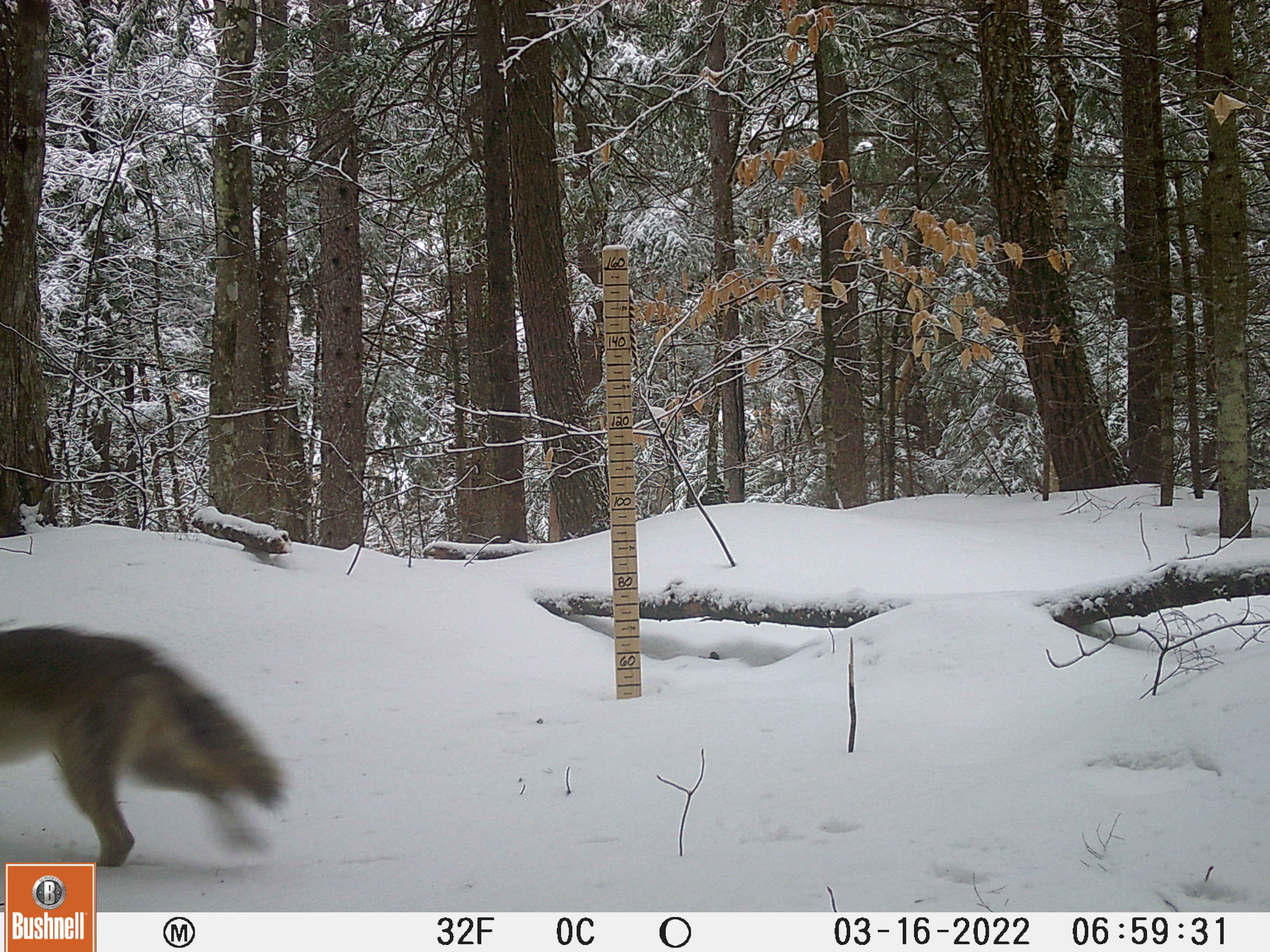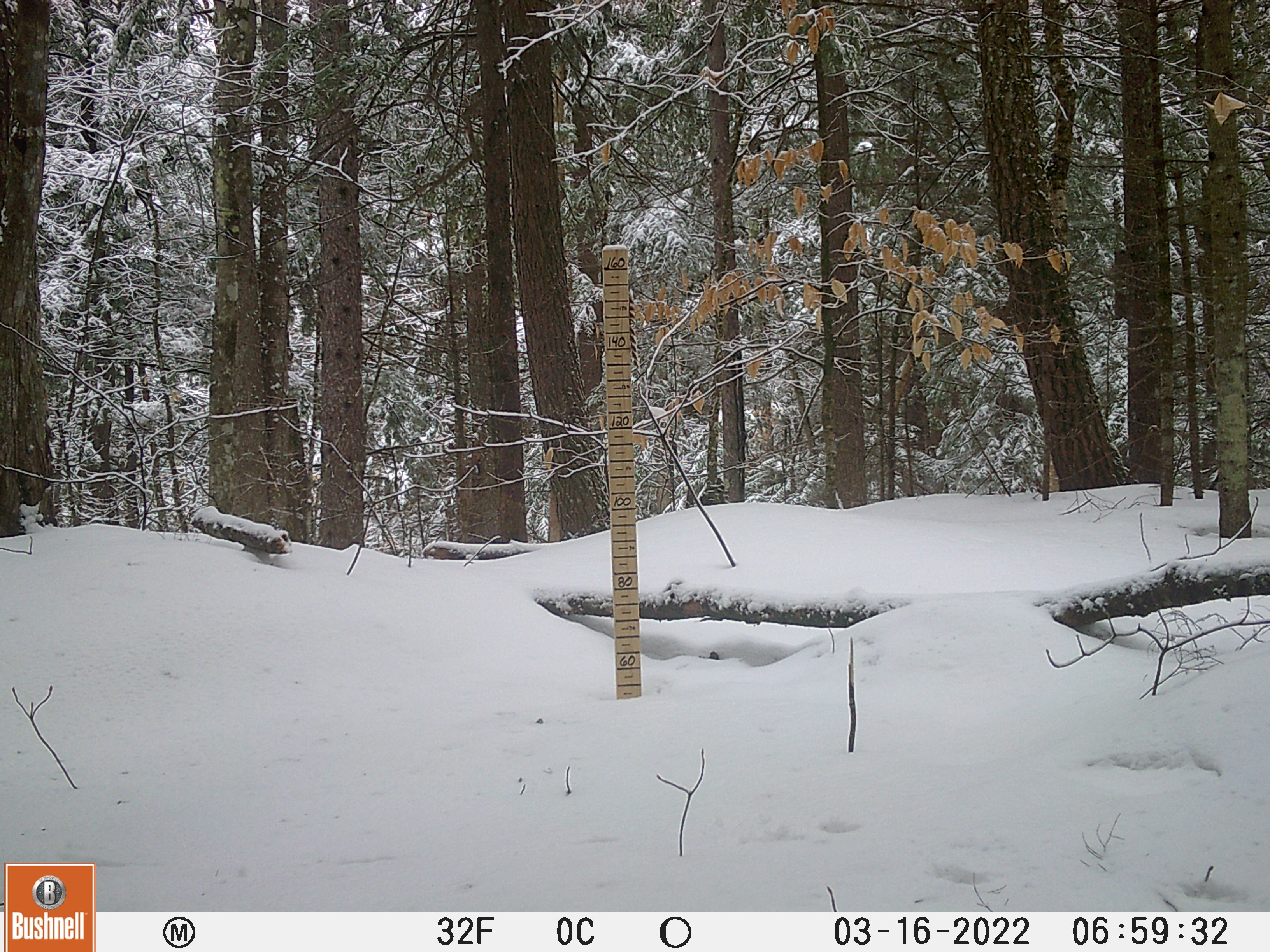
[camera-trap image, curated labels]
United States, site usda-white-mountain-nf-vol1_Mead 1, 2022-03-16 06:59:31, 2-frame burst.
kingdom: Animalia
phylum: Chordata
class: Mammalia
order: Carnivora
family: Canidae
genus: Canis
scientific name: Canis latrans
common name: coyote